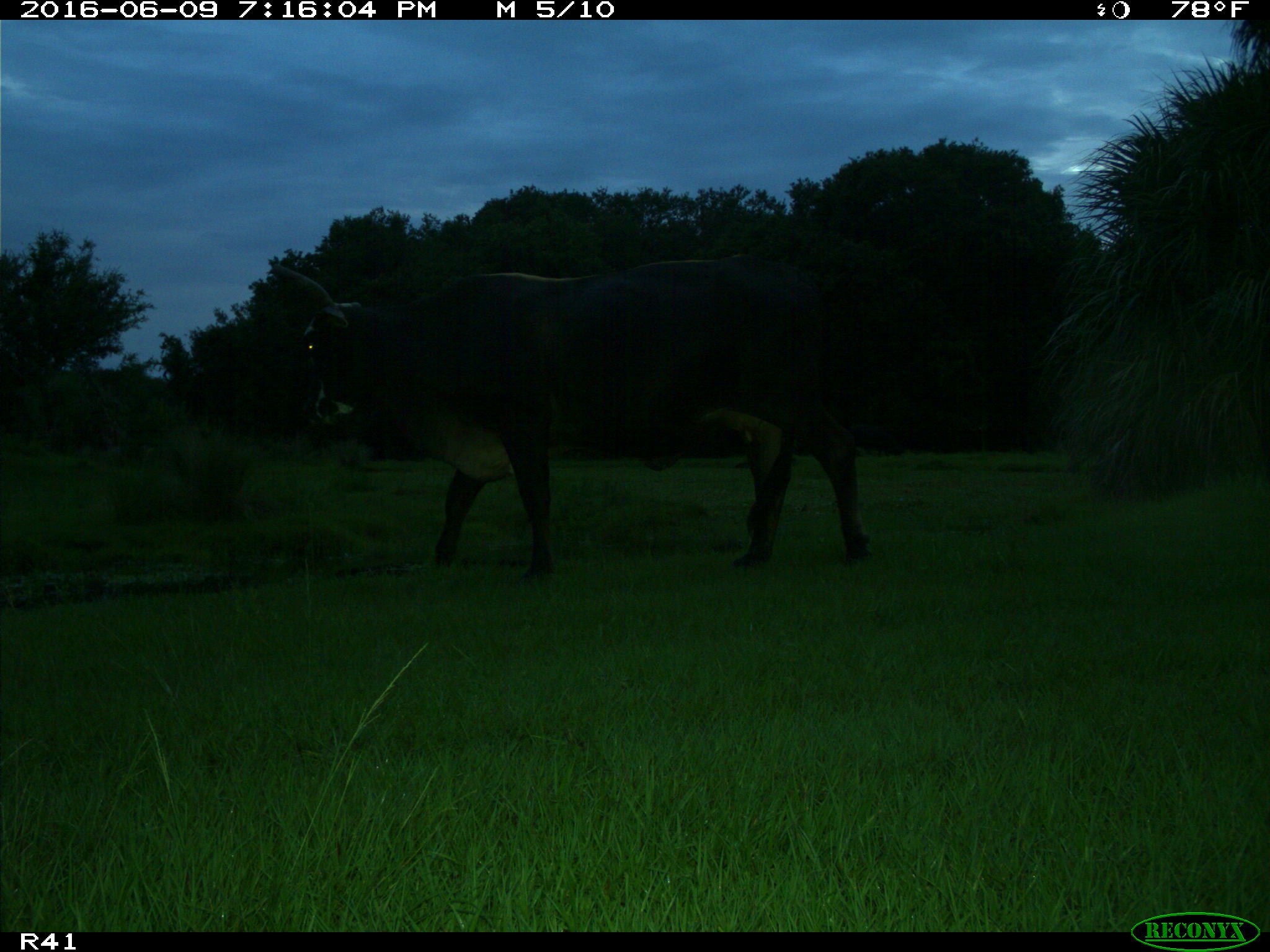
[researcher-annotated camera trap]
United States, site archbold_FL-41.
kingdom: Animalia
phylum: Chordata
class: Mammalia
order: Artiodactyla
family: Bovidae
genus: Bos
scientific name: Bos taurus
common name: domestic cow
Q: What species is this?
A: Bos taurus (domestic cow).